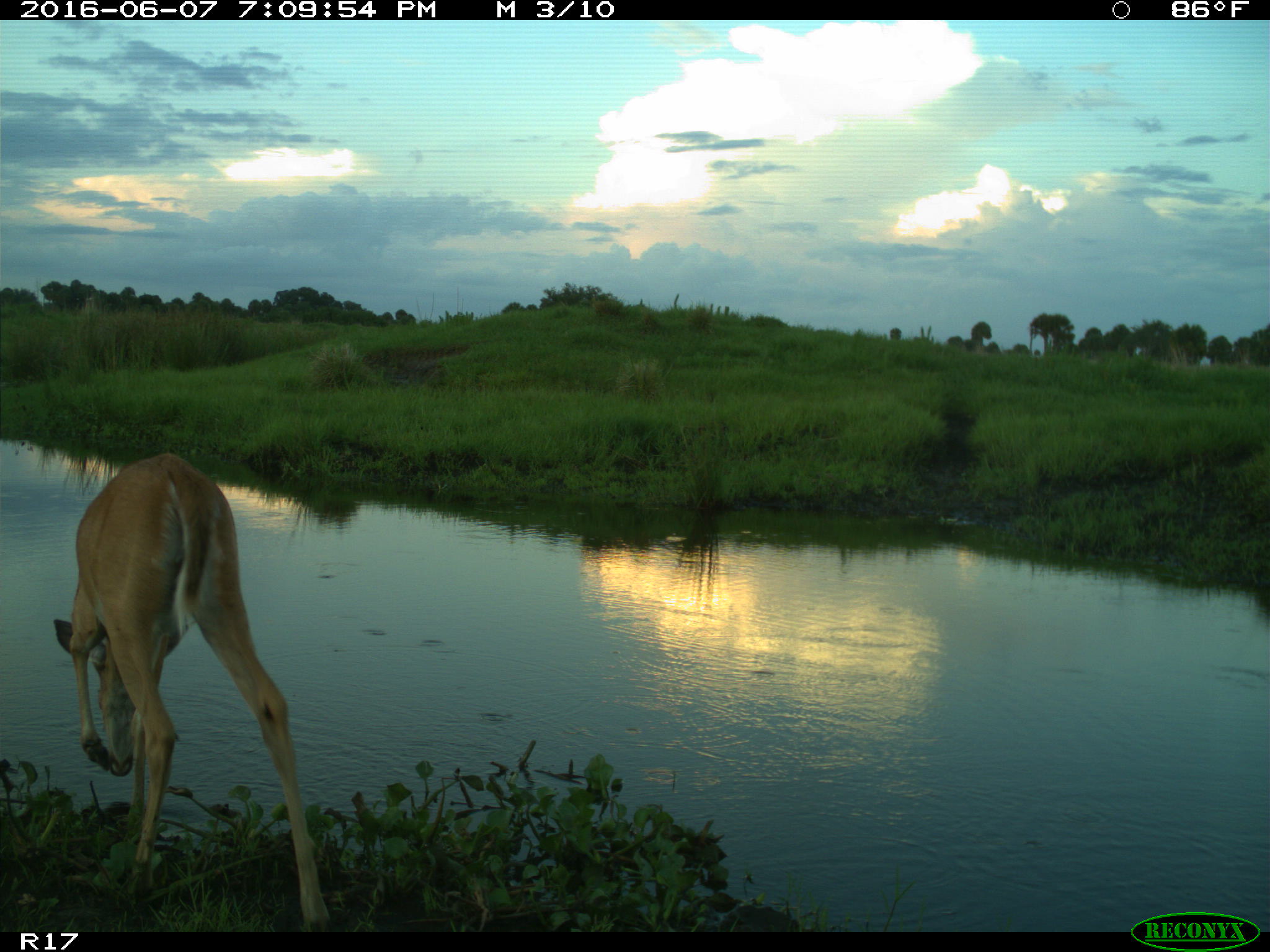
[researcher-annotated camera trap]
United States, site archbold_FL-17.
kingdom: Animalia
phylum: Chordata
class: Mammalia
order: Artiodactyla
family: Cervidae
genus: Odocoileus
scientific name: Odocoileus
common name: deer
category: unidentified deer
Unidentified deer (deer) (Odocoileus).